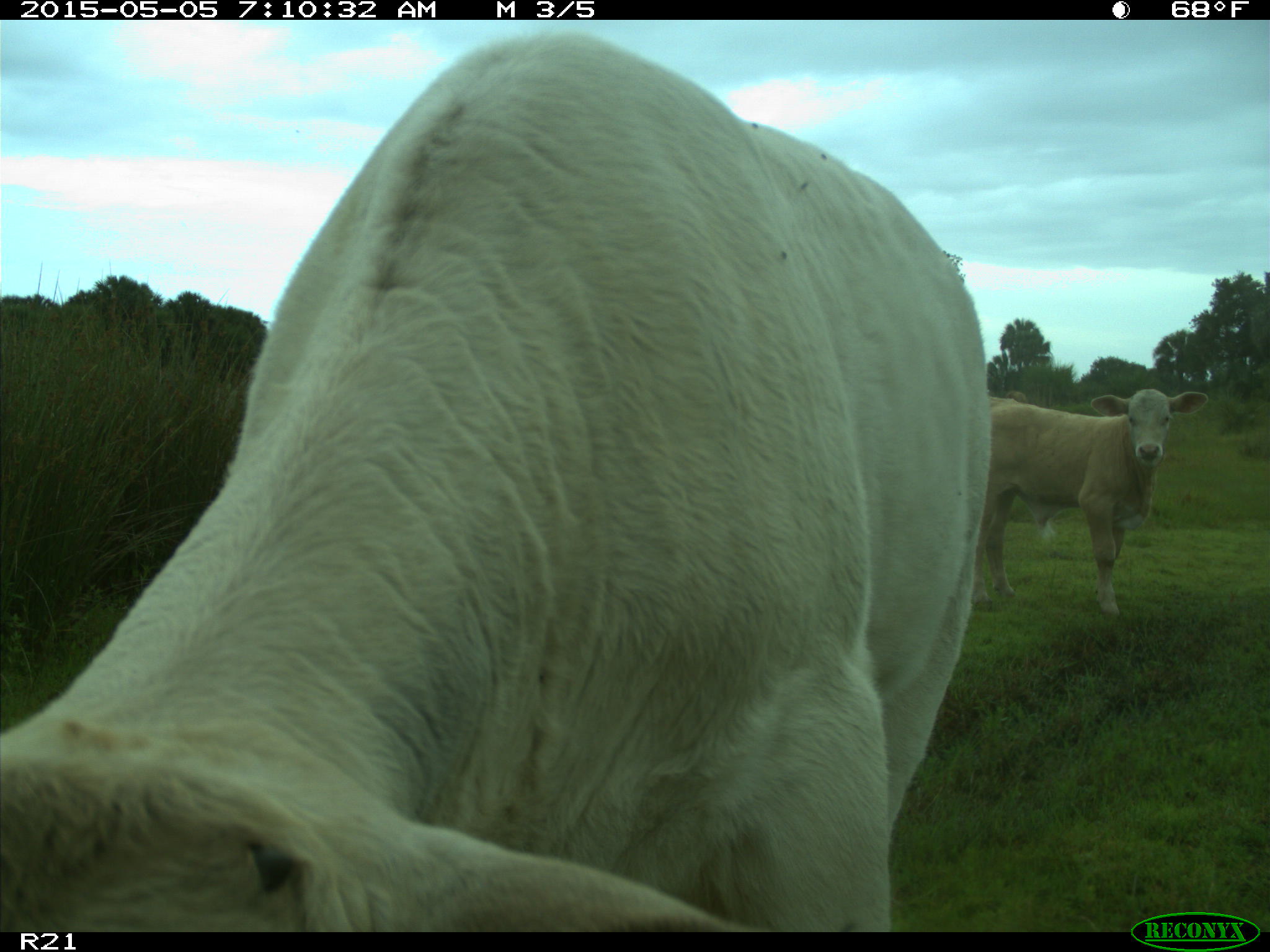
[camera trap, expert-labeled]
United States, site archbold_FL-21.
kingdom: Animalia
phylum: Chordata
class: Mammalia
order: Artiodactyla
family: Bovidae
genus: Bos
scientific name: Bos taurus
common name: domestic cow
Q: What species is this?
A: Bos taurus (domestic cow).